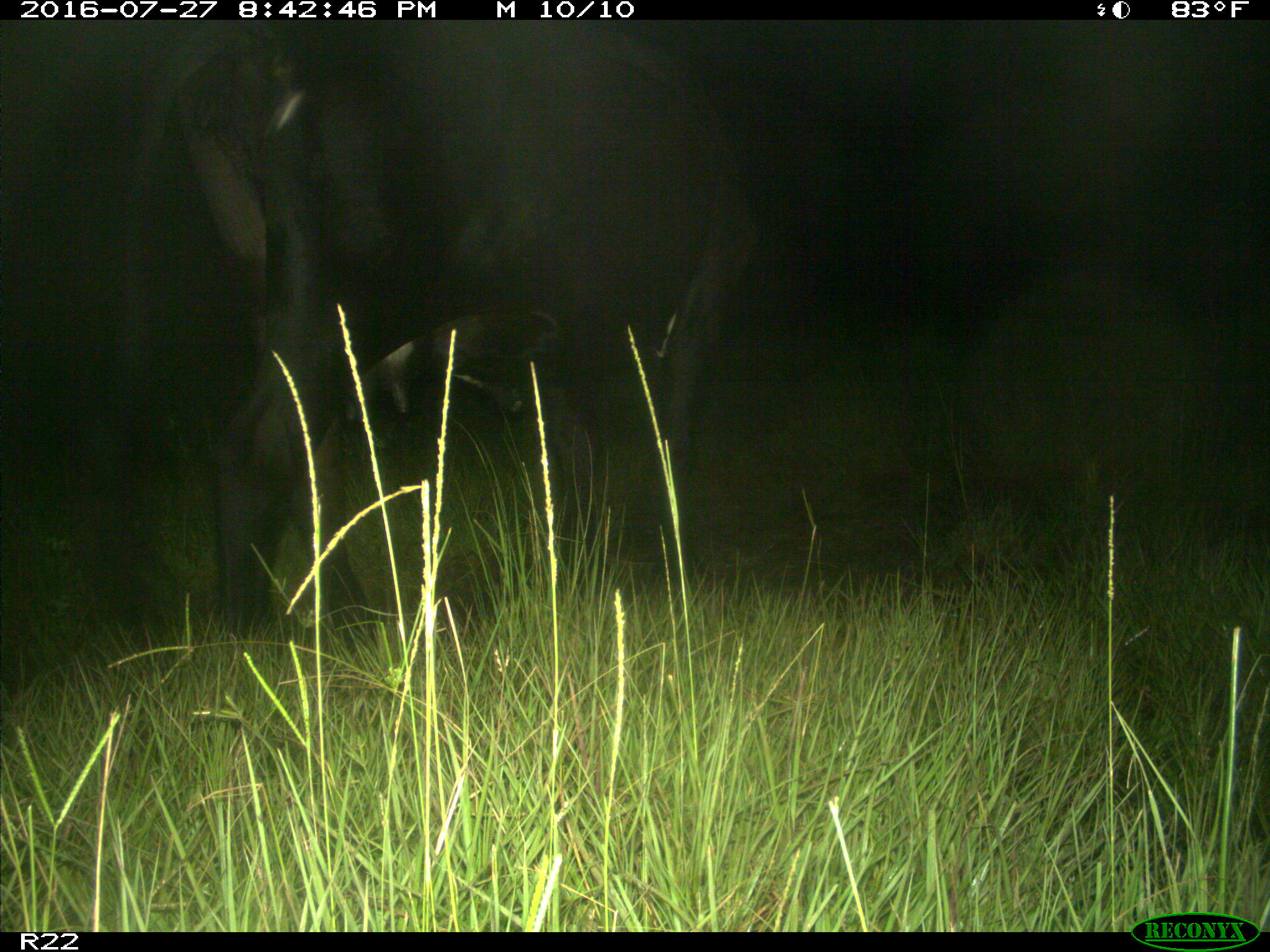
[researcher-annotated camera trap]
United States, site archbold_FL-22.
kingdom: Animalia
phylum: Chordata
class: Mammalia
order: Artiodactyla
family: Bovidae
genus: Bos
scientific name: Bos taurus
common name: domestic cow